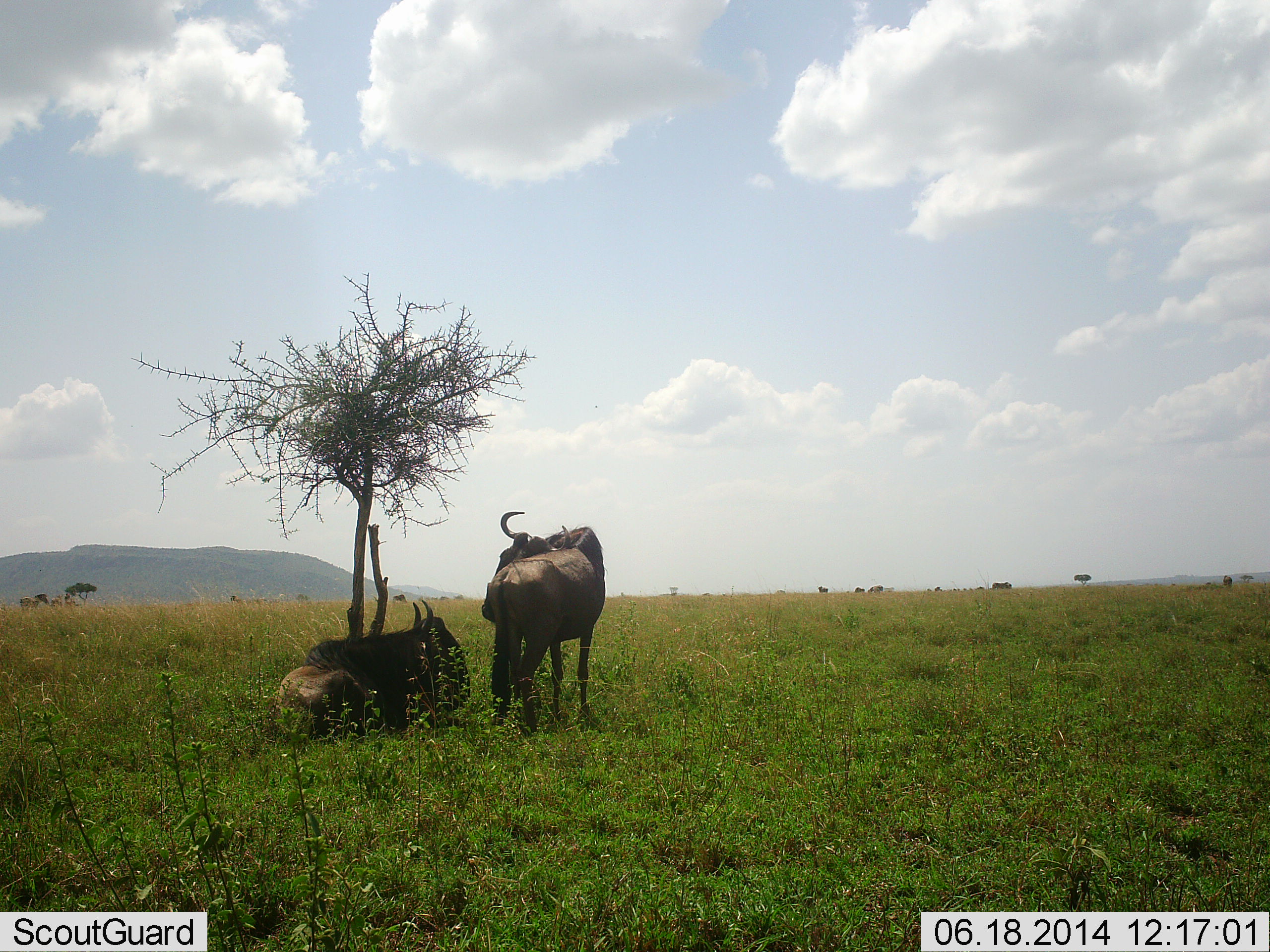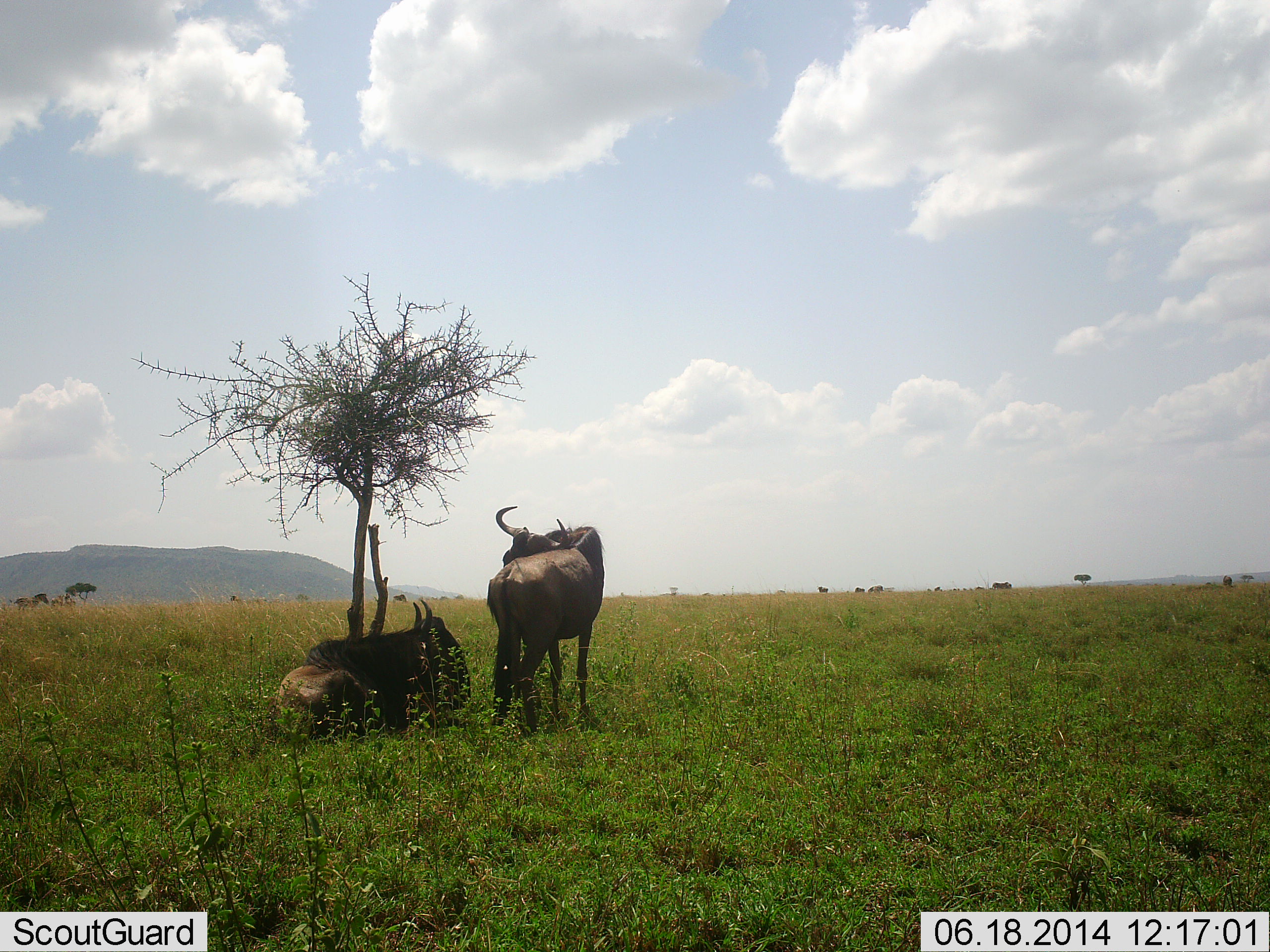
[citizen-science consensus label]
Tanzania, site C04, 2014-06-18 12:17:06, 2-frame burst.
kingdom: Animalia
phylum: Chordata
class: Mammalia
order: Artiodactyla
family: Bovidae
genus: Connochaetes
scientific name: Connochaetes taurinus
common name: blue wildebeest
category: wildebeest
Wildebeest (blue wildebeest) (Connochaetes taurinus), count 2. Behavior (volunteer vote fractions): standing 90%, resting 80%, moving 0%, interacting 0%. Young present (vote fraction): 10%. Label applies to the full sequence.